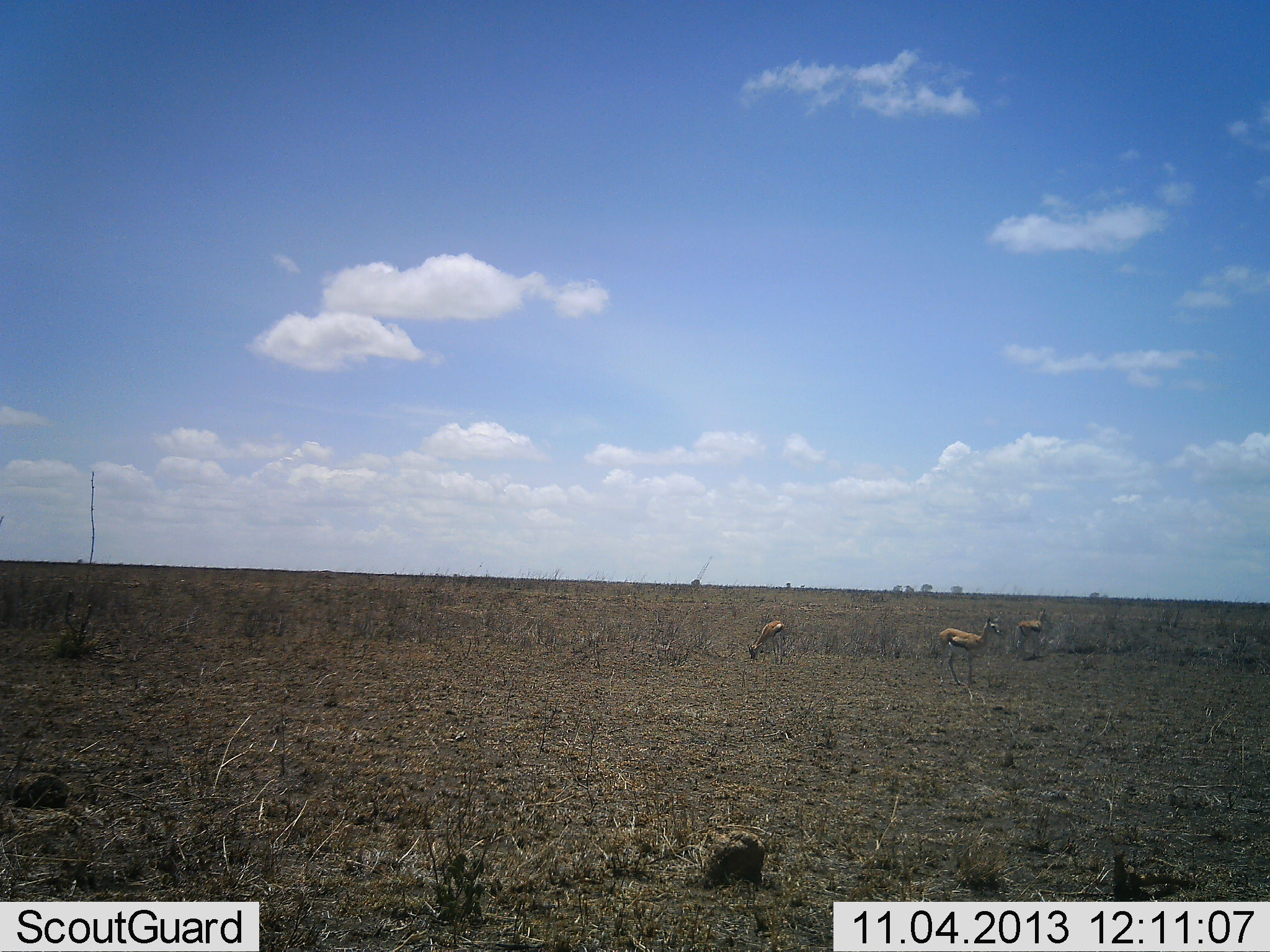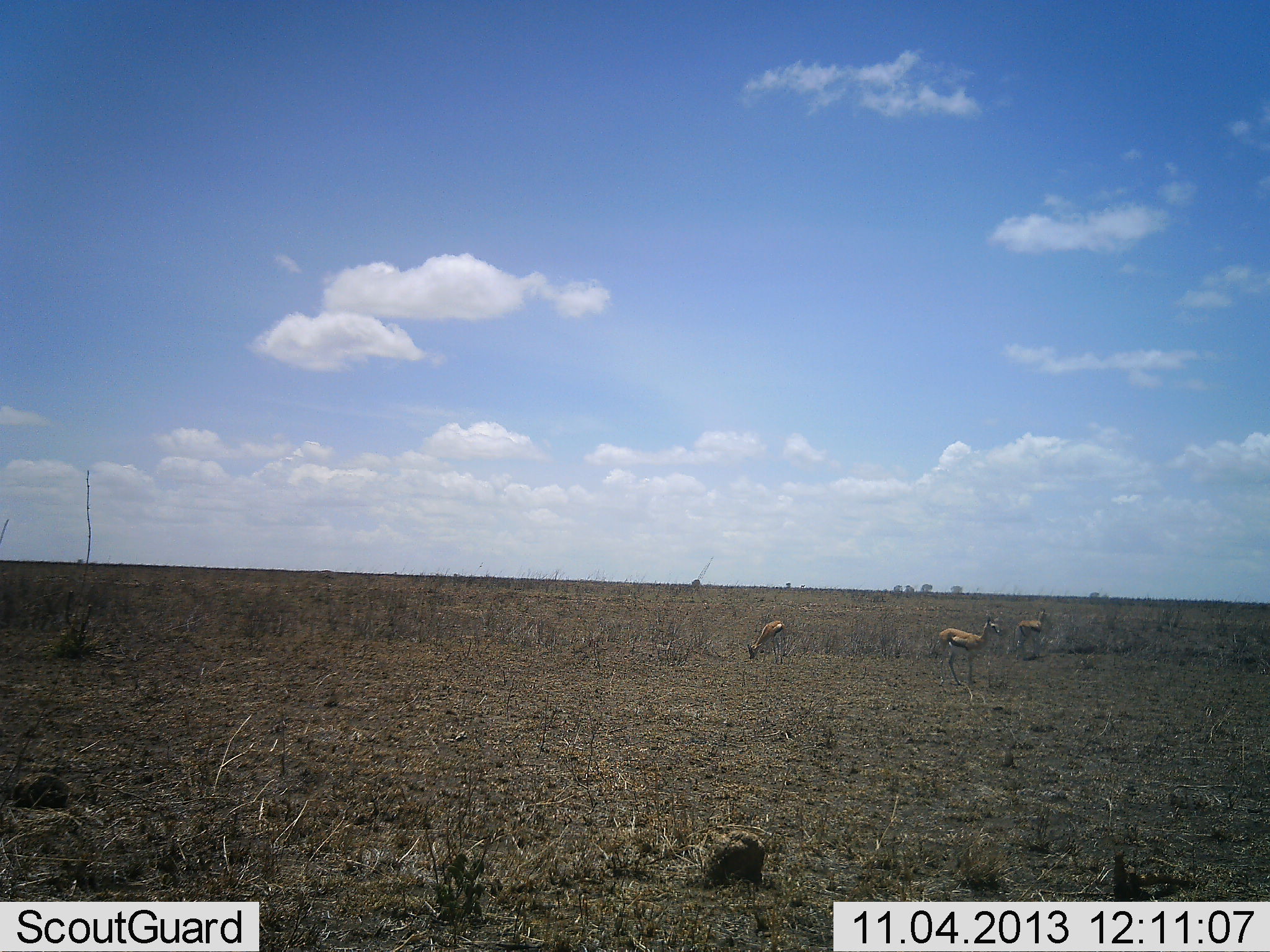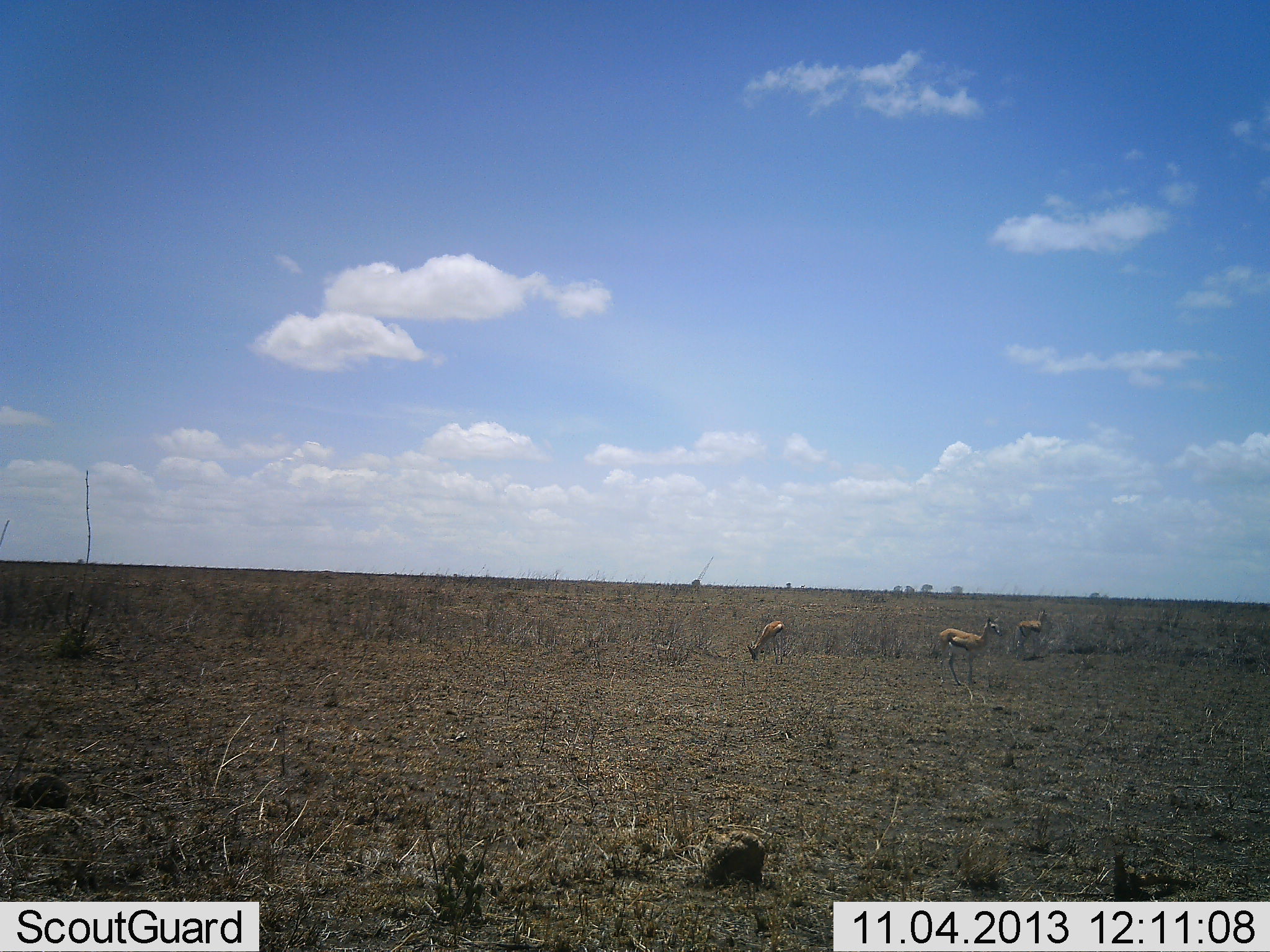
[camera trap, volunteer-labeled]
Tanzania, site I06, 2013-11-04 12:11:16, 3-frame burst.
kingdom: Animalia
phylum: Chordata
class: Mammalia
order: Artiodactyla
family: Bovidae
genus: Eudorcas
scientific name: Eudorcas thomsonii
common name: thomson's gazelle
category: gazellethomsons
Gazellethomsons (thomson's gazelle) (Eudorcas thomsonii), count 3. Behavior (volunteer vote fractions): standing 100%, resting 0%, moving 10%, interacting 0%. Young present (vote fraction): 0%. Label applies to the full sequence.